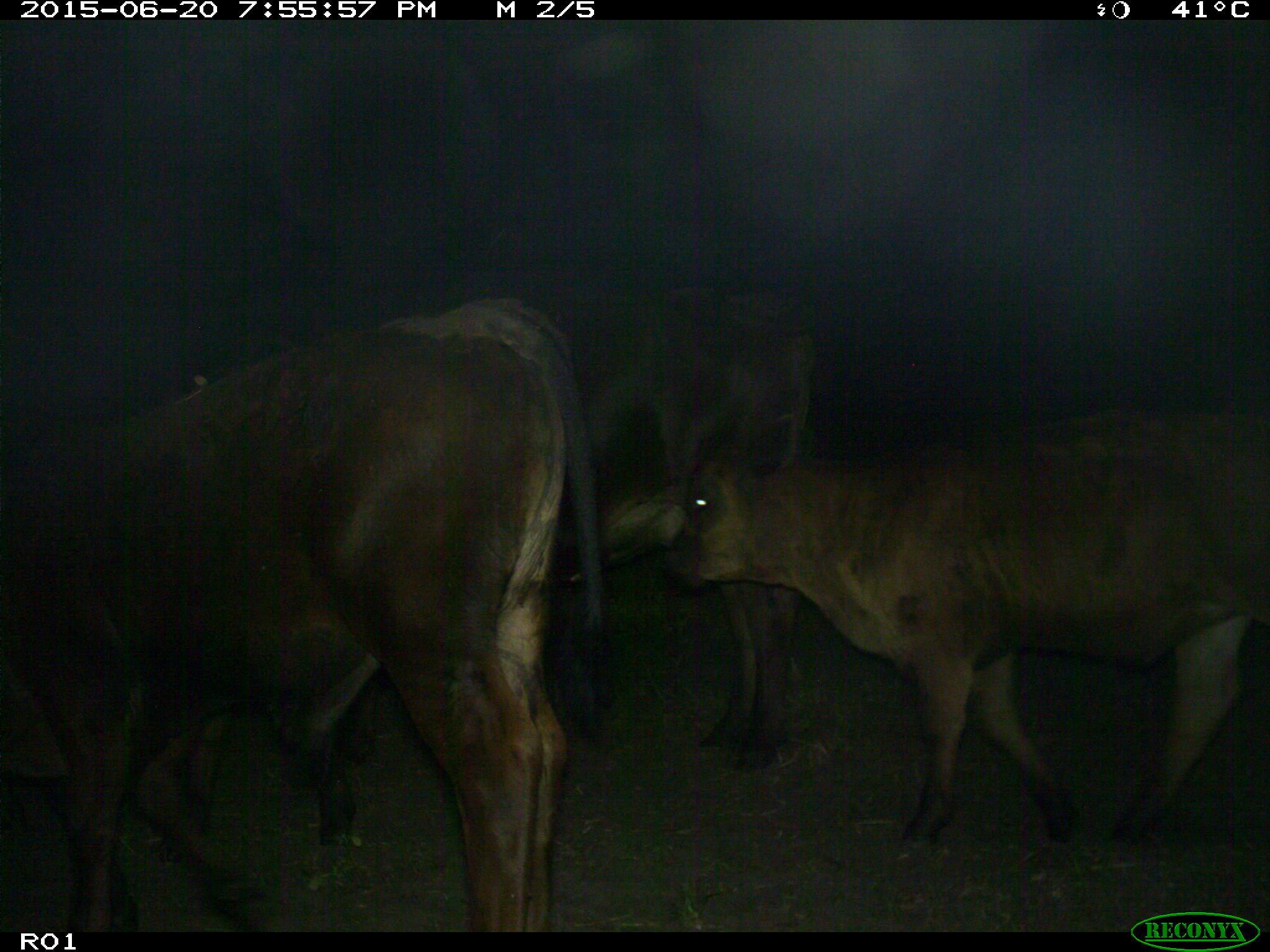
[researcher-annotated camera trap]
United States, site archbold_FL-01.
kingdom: Animalia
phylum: Chordata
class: Mammalia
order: Artiodactyla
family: Bovidae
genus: Bos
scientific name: Bos taurus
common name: domestic cow